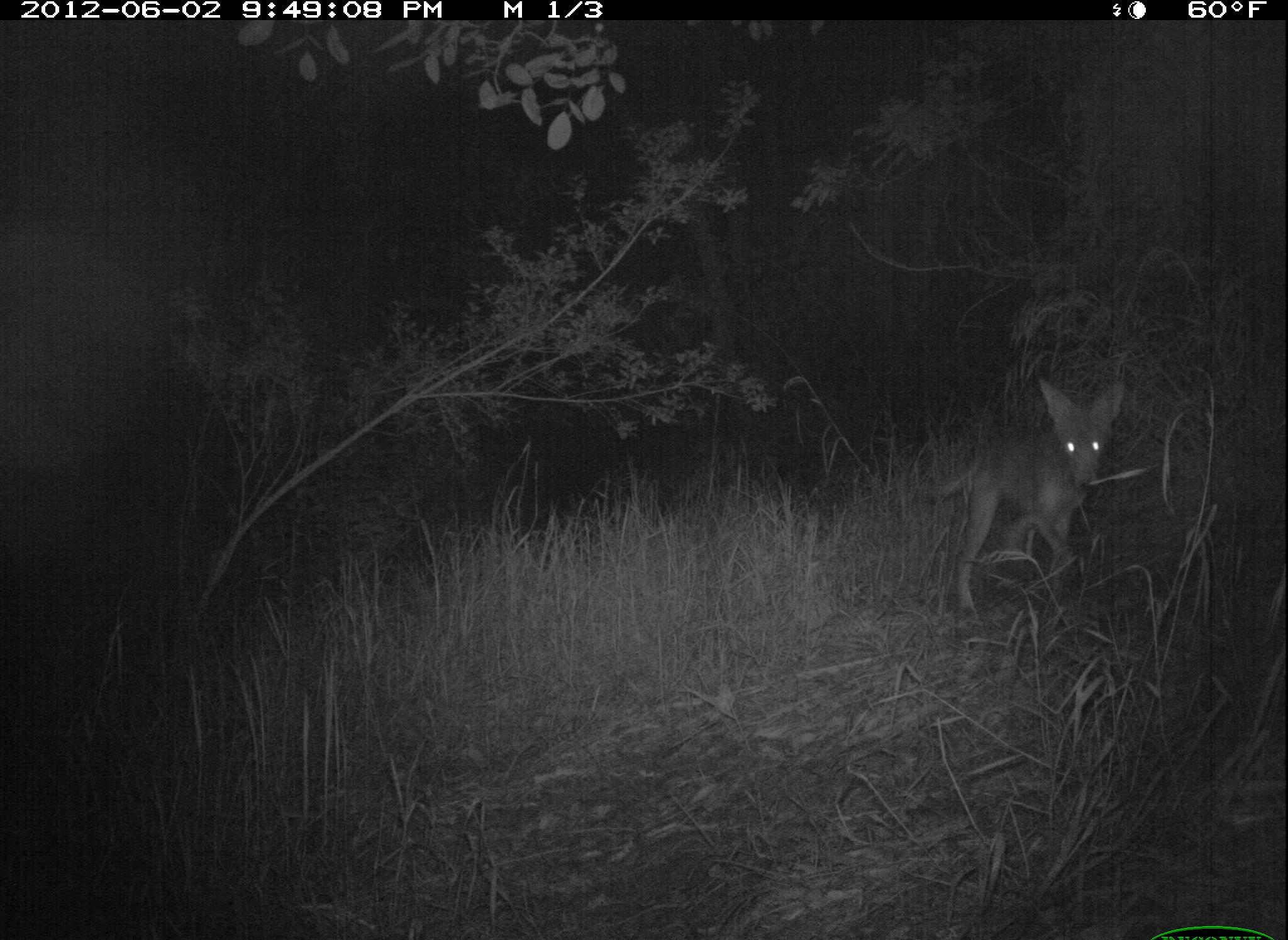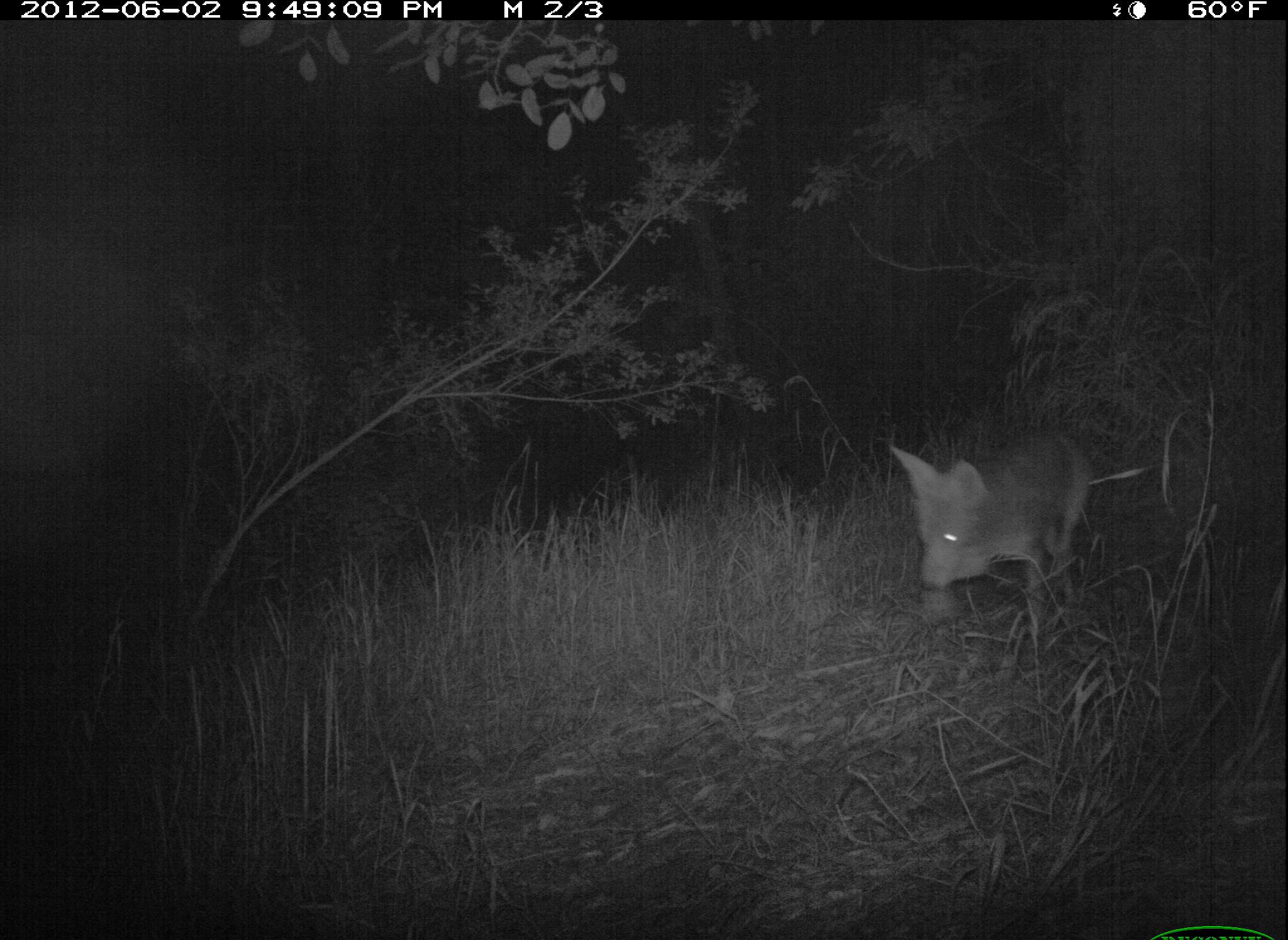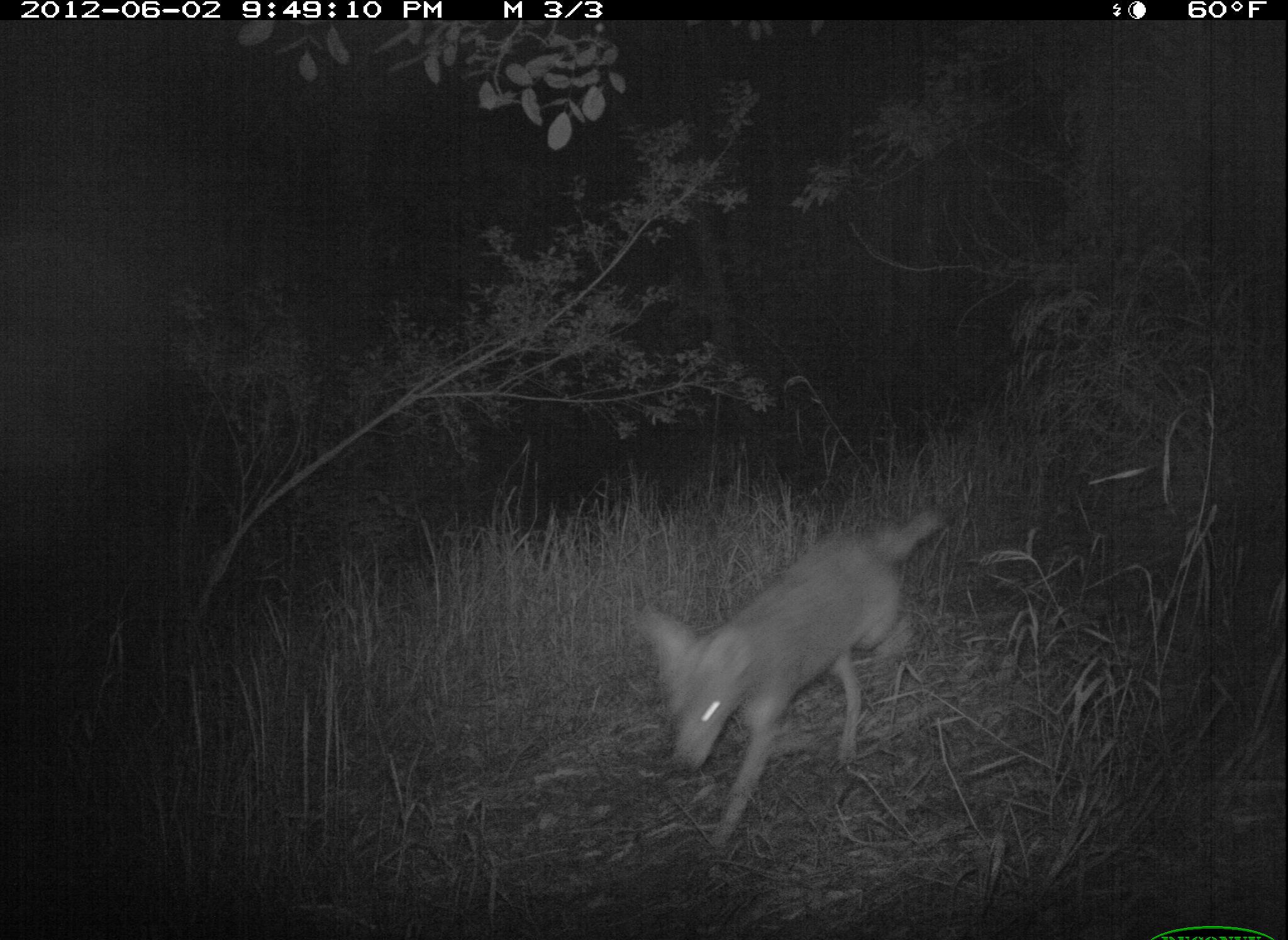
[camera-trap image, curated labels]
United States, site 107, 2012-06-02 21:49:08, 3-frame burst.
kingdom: Animalia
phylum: Chordata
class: Mammalia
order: Carnivora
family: Canidae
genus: Canis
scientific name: Canis latrans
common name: coyote